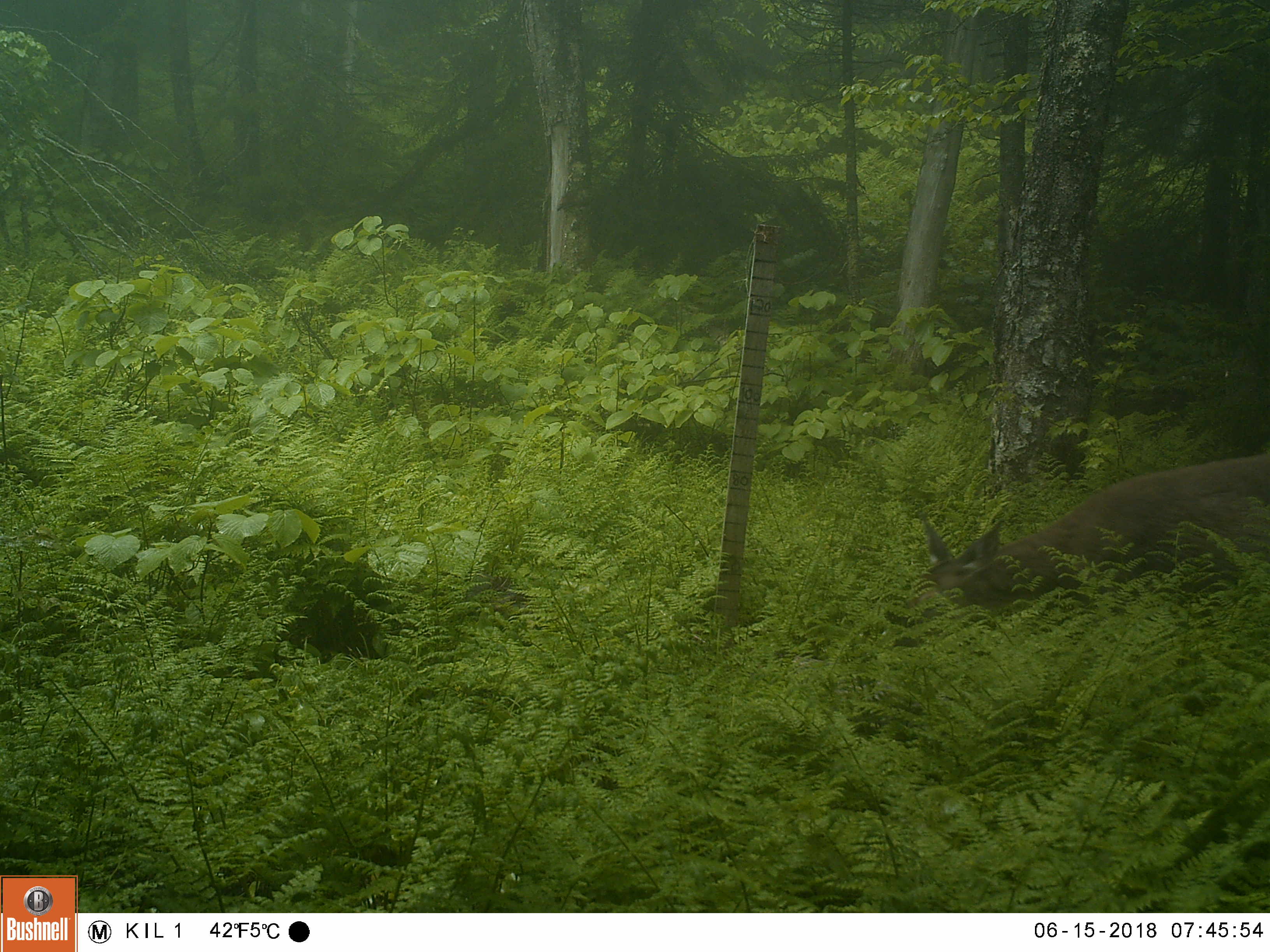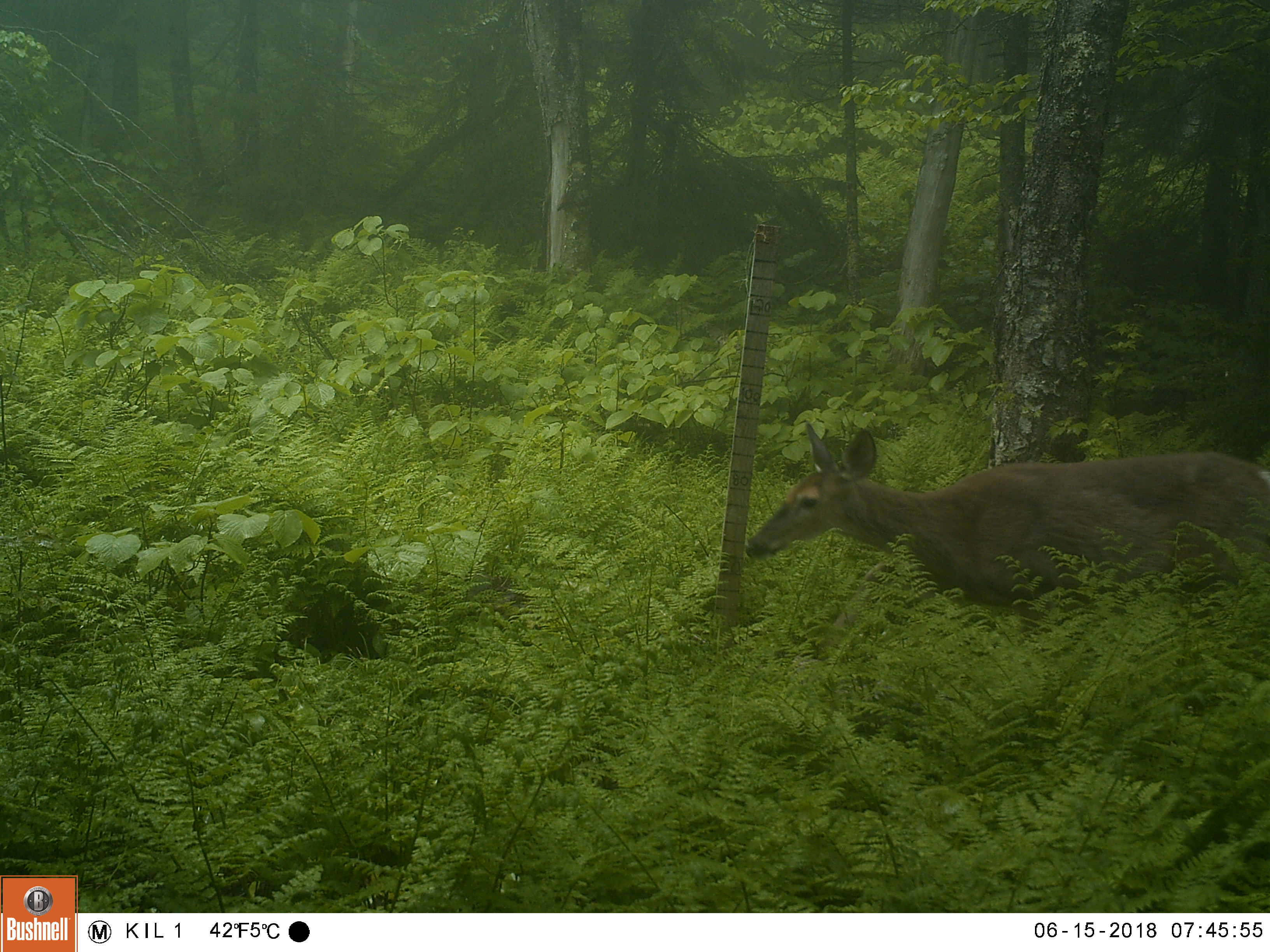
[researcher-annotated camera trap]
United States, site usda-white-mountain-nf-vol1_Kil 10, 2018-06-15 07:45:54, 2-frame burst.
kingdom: Animalia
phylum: Chordata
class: Mammalia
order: Artiodactyla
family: Cervidae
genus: Odocoileus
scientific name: Odocoileus virginianus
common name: white-tailed deer